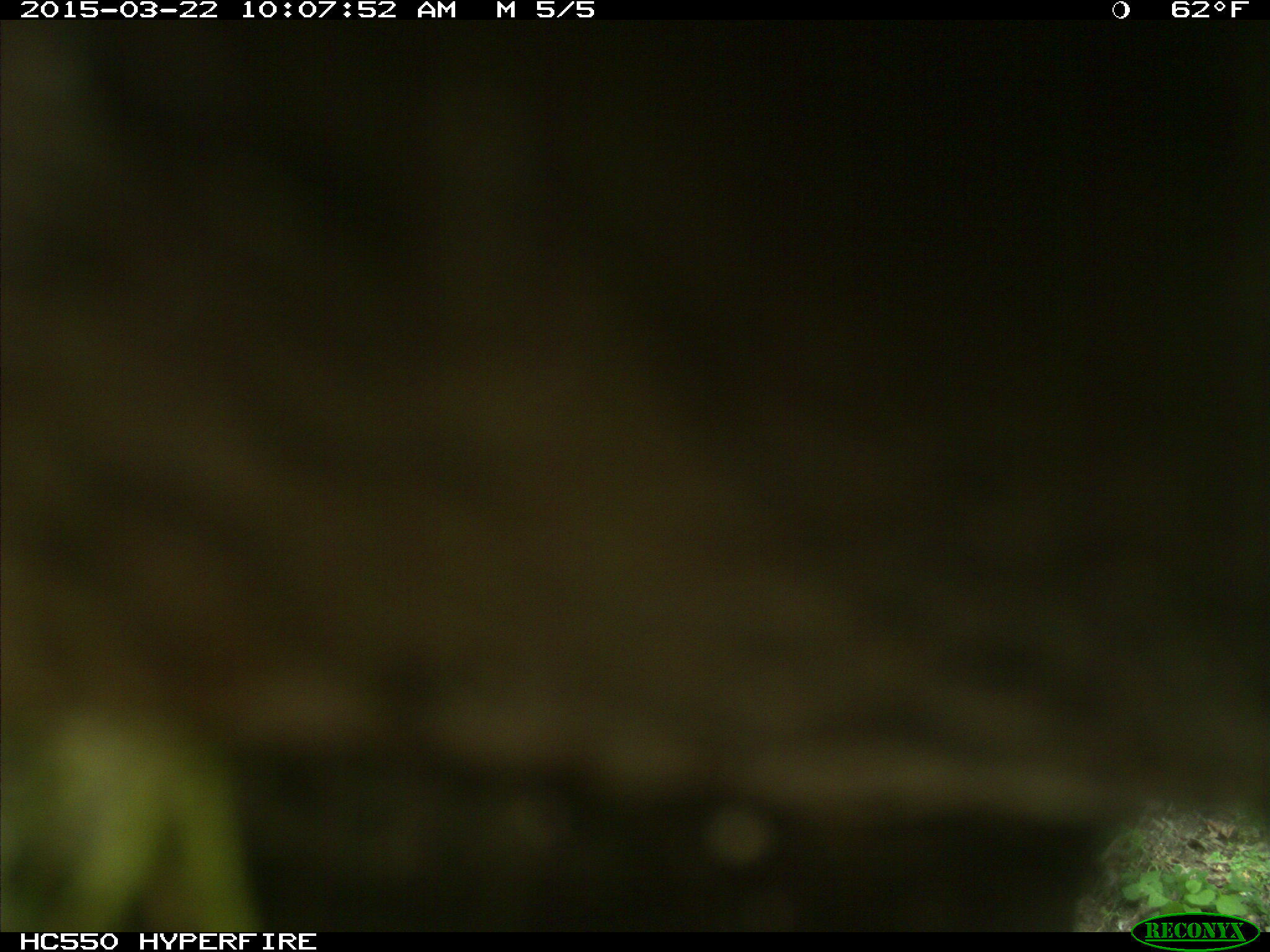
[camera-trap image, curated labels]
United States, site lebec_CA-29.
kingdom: Animalia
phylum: Chordata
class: Mammalia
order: Artiodactyla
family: Bovidae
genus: Bos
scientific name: Bos taurus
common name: domestic cow